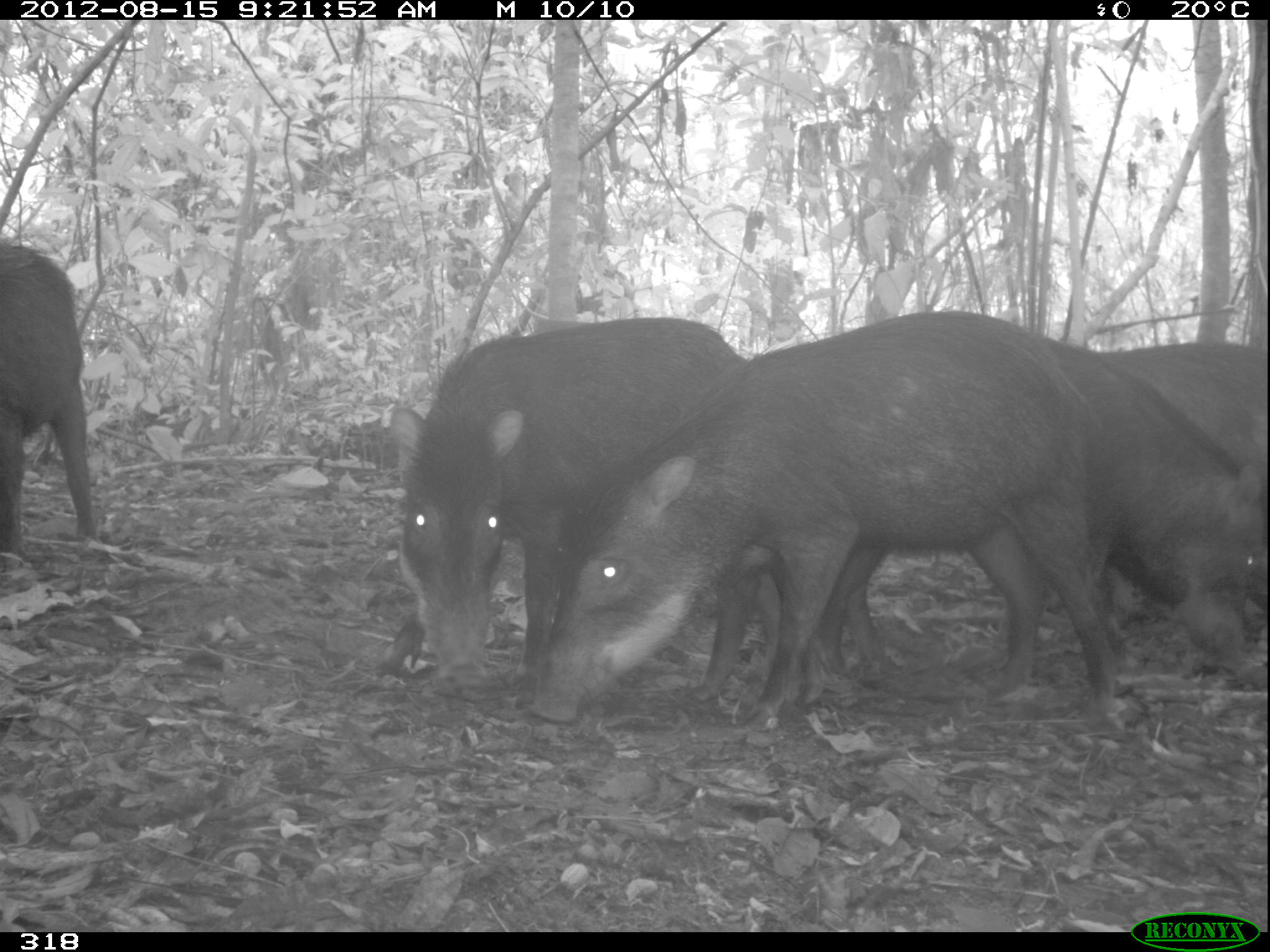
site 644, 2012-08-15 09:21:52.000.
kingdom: Animalia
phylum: Chordata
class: Mammalia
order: Artiodactyla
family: Tayassuidae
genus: Tayassu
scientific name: Tayassu pecari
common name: white-lipped peccary